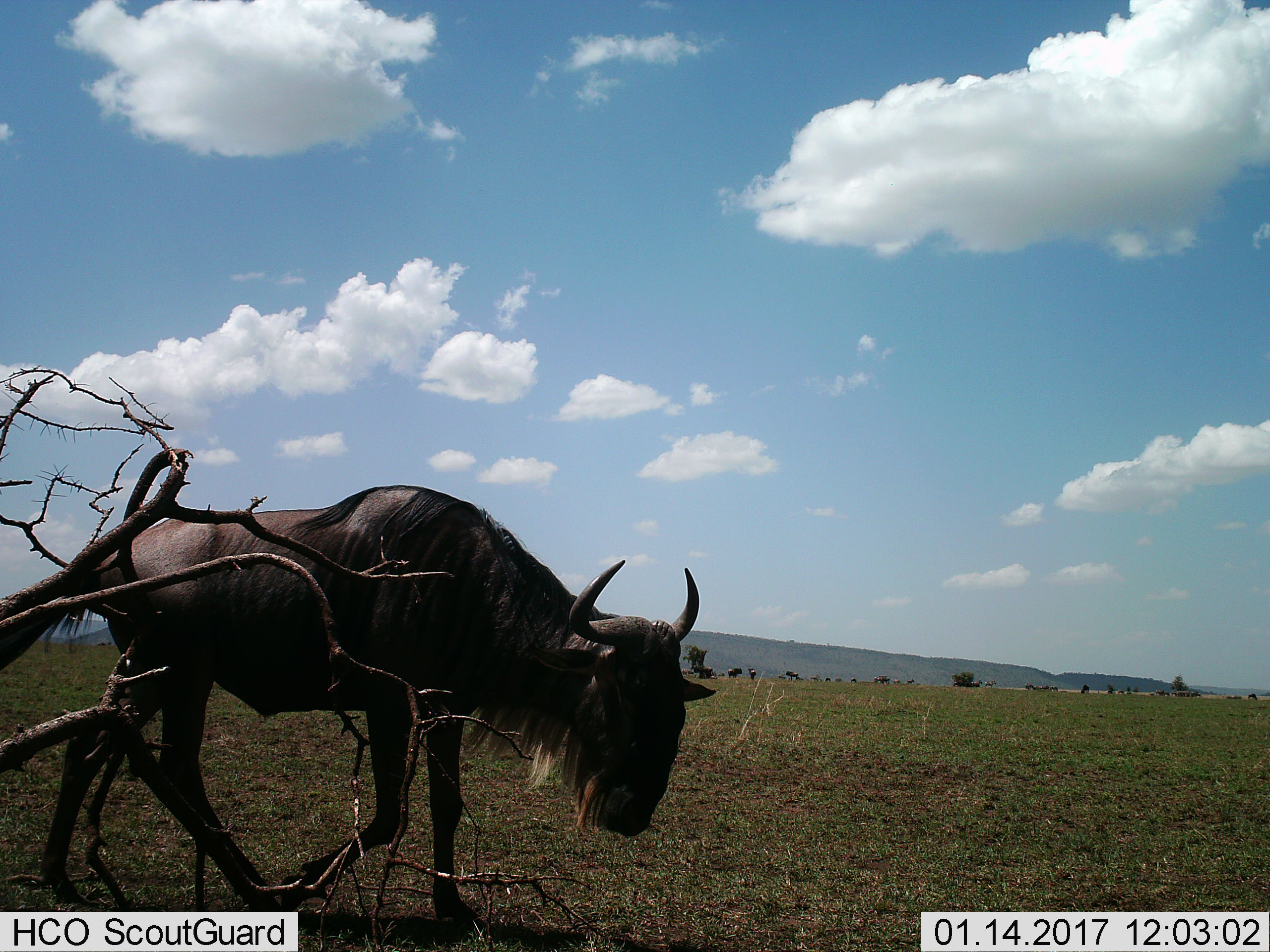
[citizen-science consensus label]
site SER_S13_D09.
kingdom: Animalia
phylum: Chordata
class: Mammalia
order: Artiodactyla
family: Bovidae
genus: Connochaetes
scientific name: Connochaetes taurinus taurinus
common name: blue wildebeest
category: wildebeestblue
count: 1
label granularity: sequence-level